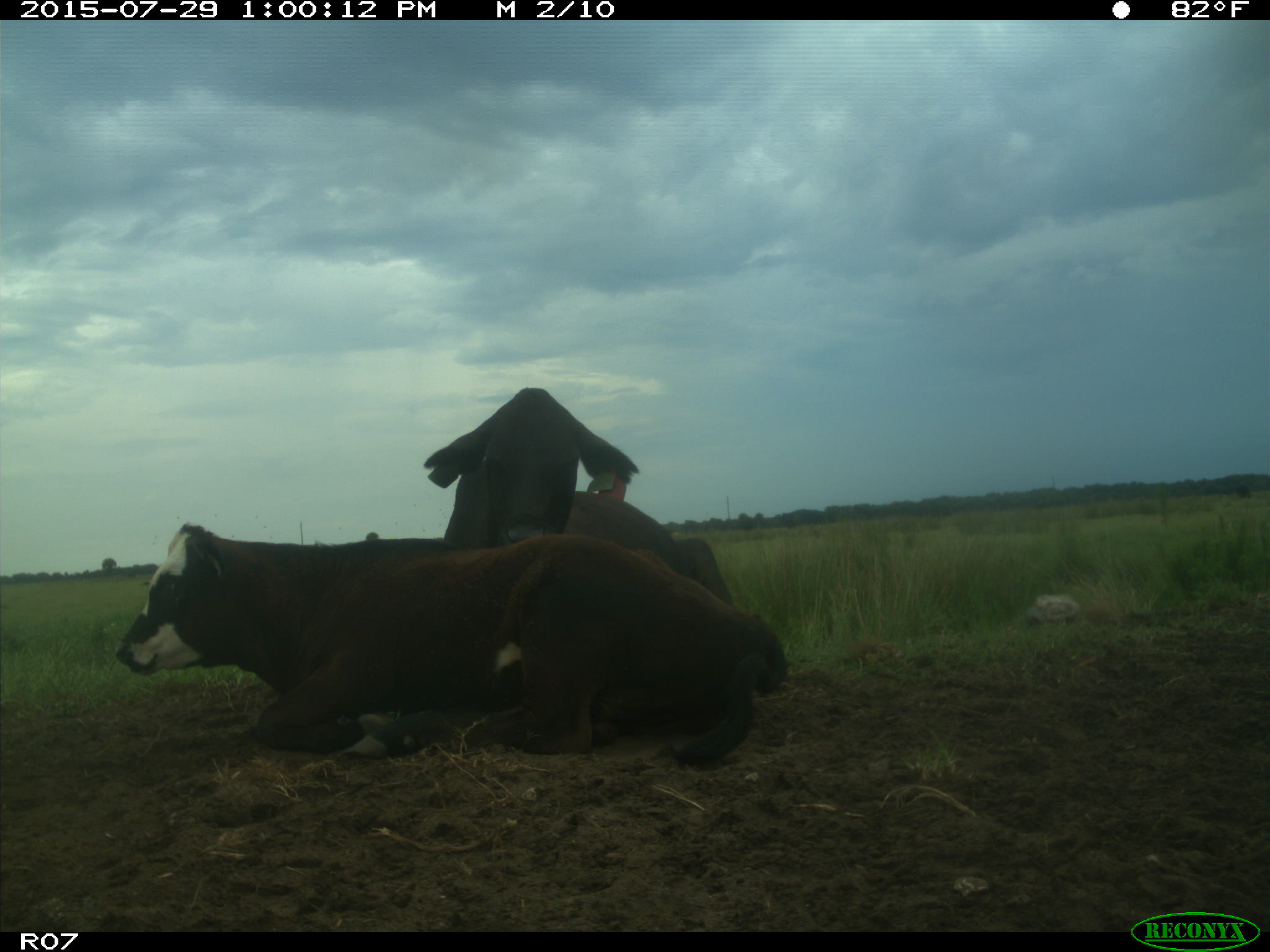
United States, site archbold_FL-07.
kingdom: Animalia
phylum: Chordata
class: Mammalia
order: Artiodactyla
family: Bovidae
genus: Bos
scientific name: Bos taurus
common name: domestic cow